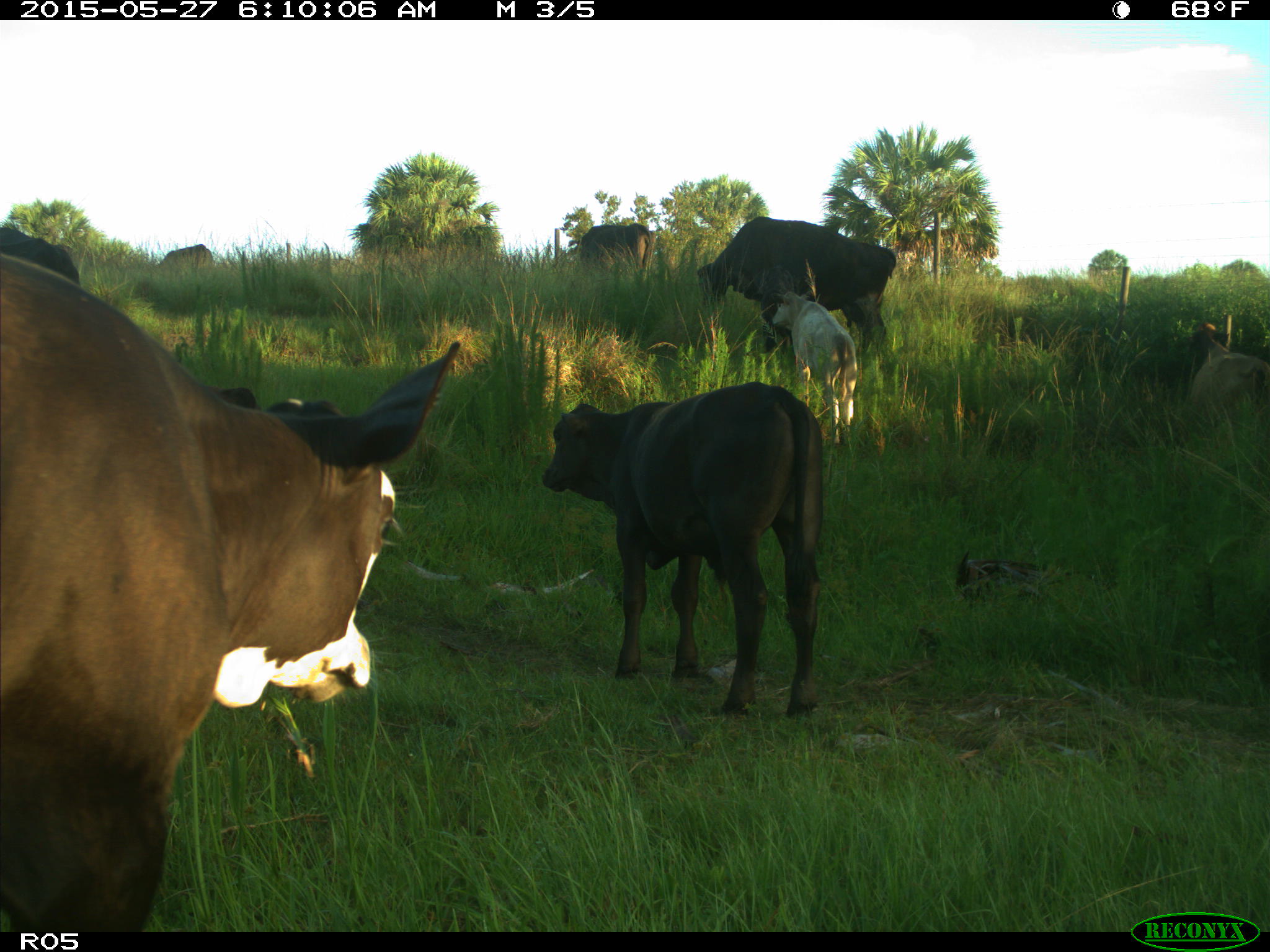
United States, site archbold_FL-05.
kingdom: Animalia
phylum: Chordata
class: Mammalia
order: Artiodactyla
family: Bovidae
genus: Bos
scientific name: Bos taurus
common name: domestic cow